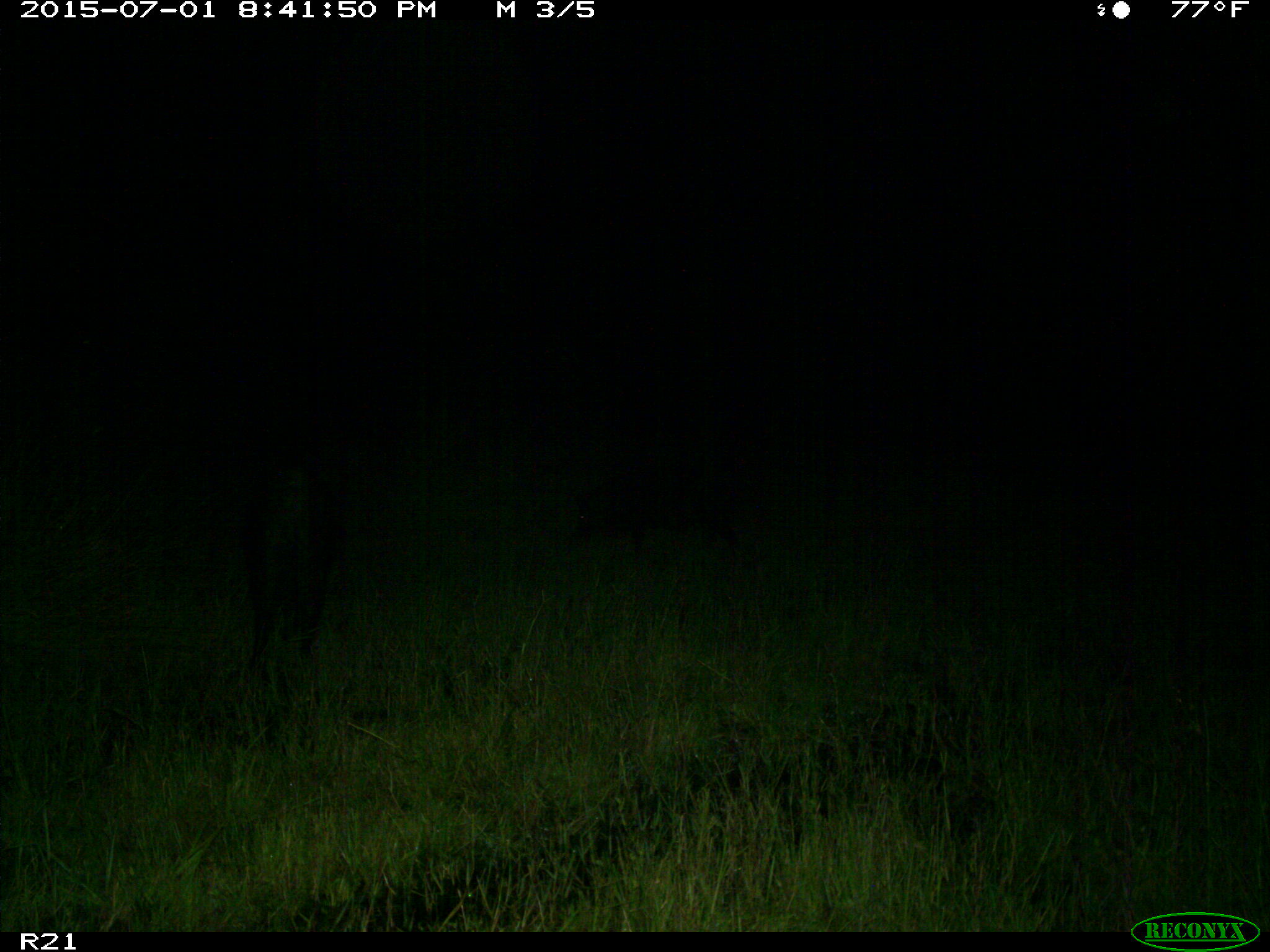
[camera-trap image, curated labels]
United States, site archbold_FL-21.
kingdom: Animalia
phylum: Chordata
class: Mammalia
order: Artiodactyla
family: Suidae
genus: Sus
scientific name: Sus scrofa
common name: wild boar